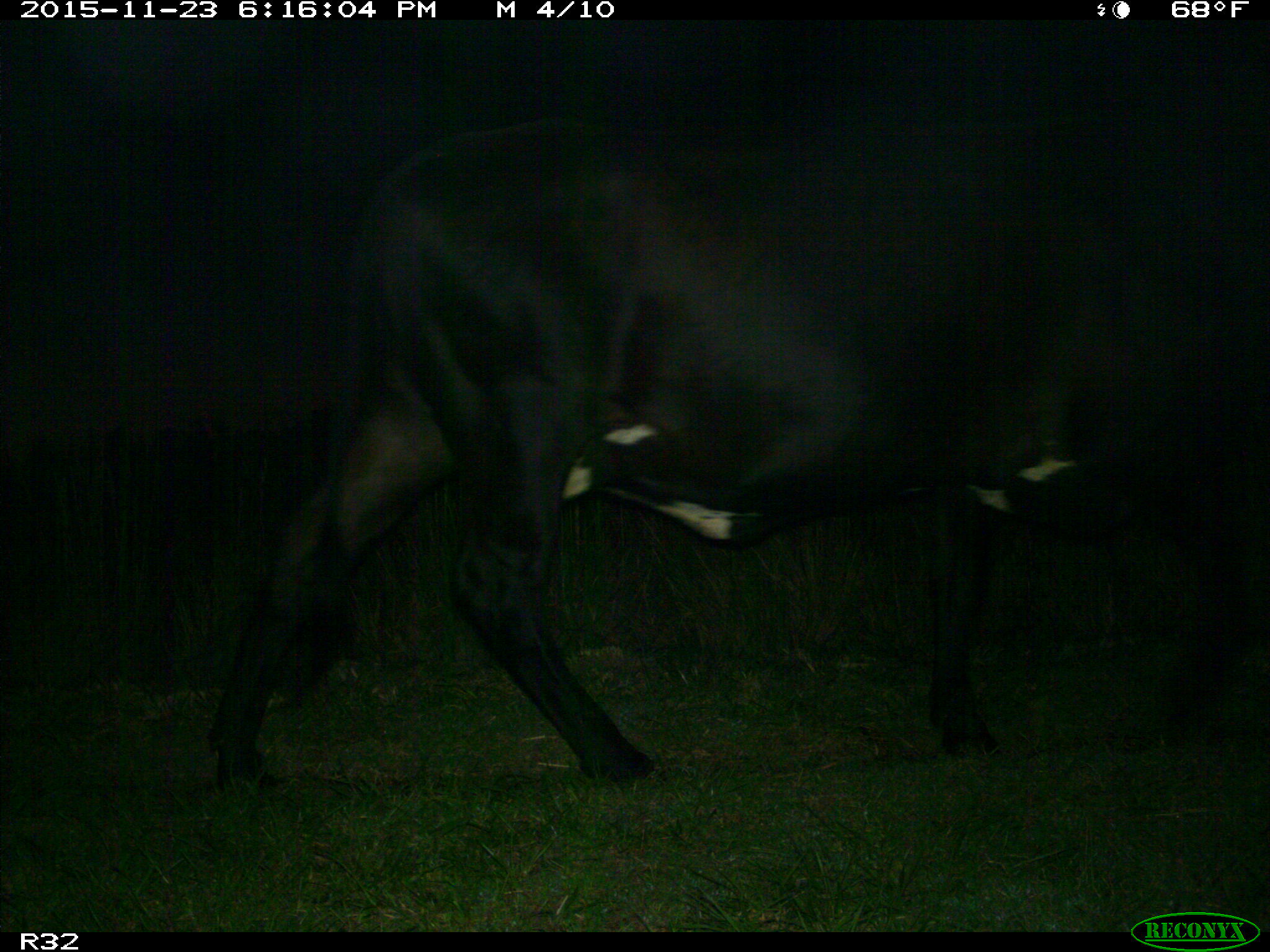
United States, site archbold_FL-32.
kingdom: Animalia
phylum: Chordata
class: Mammalia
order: Artiodactyla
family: Bovidae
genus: Bos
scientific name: Bos taurus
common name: domestic cow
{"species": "Bos taurus (domestic cow)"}